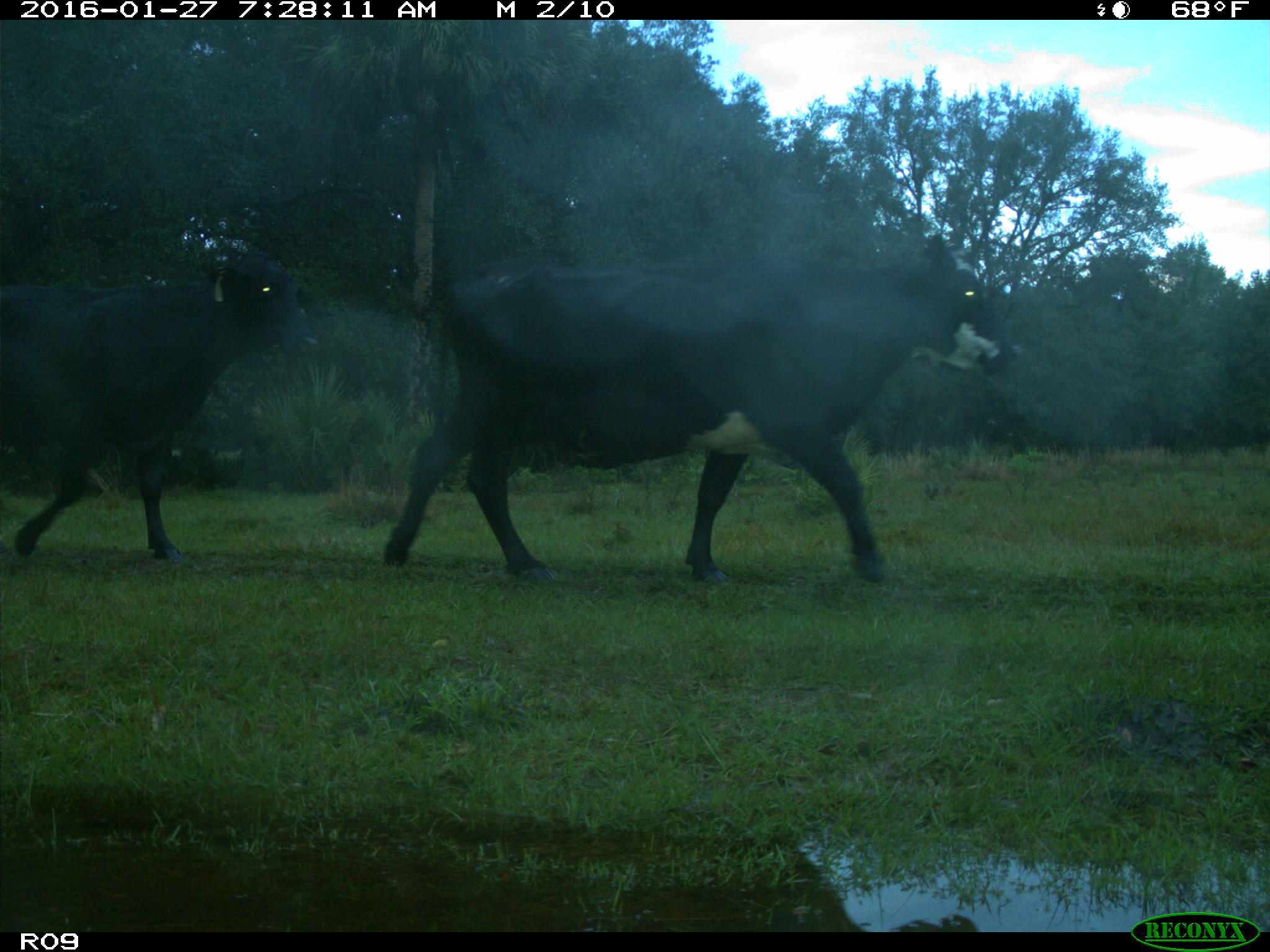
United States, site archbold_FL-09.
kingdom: Animalia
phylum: Chordata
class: Mammalia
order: Artiodactyla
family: Bovidae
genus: Bos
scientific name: Bos taurus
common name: domestic cow